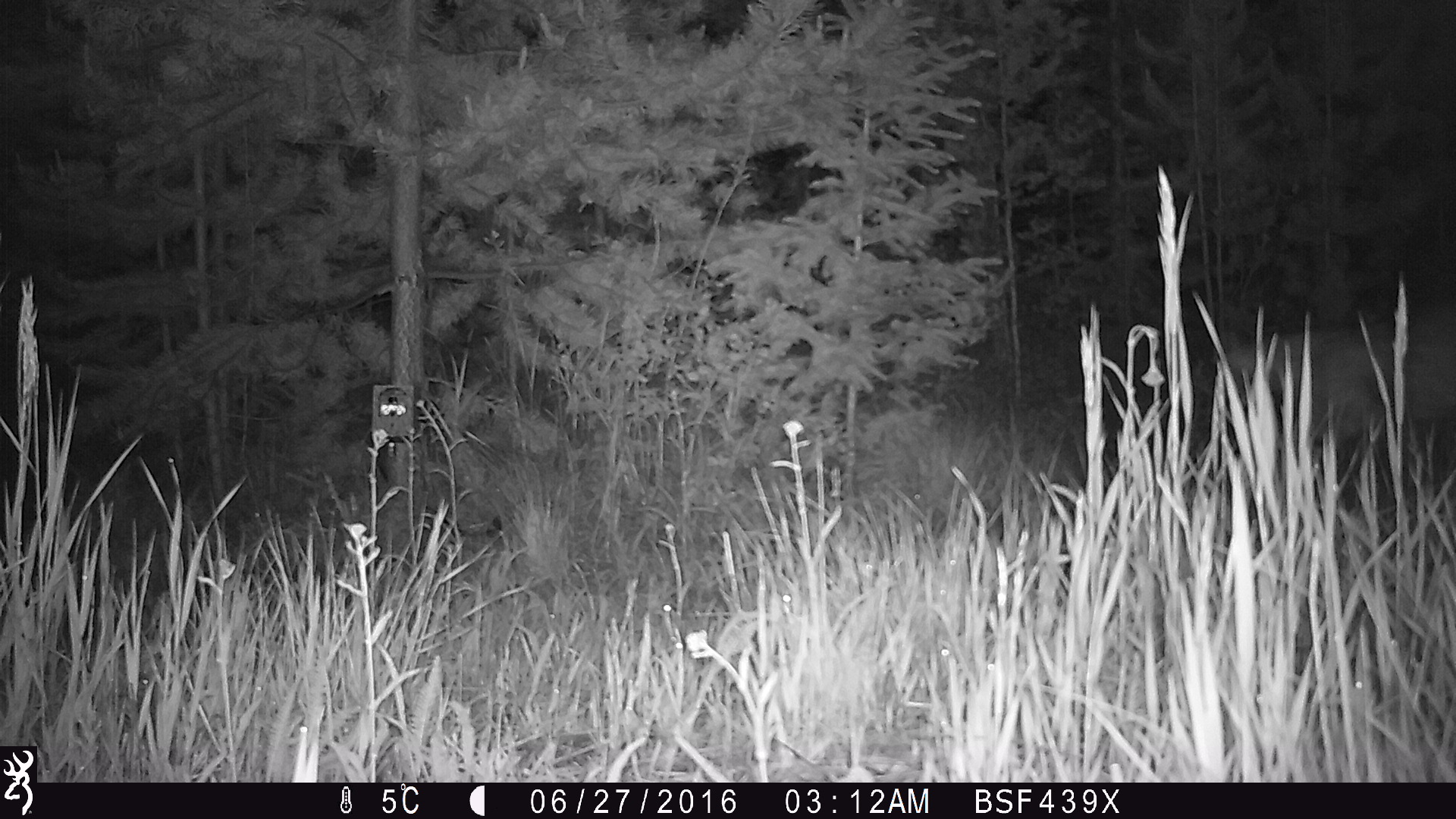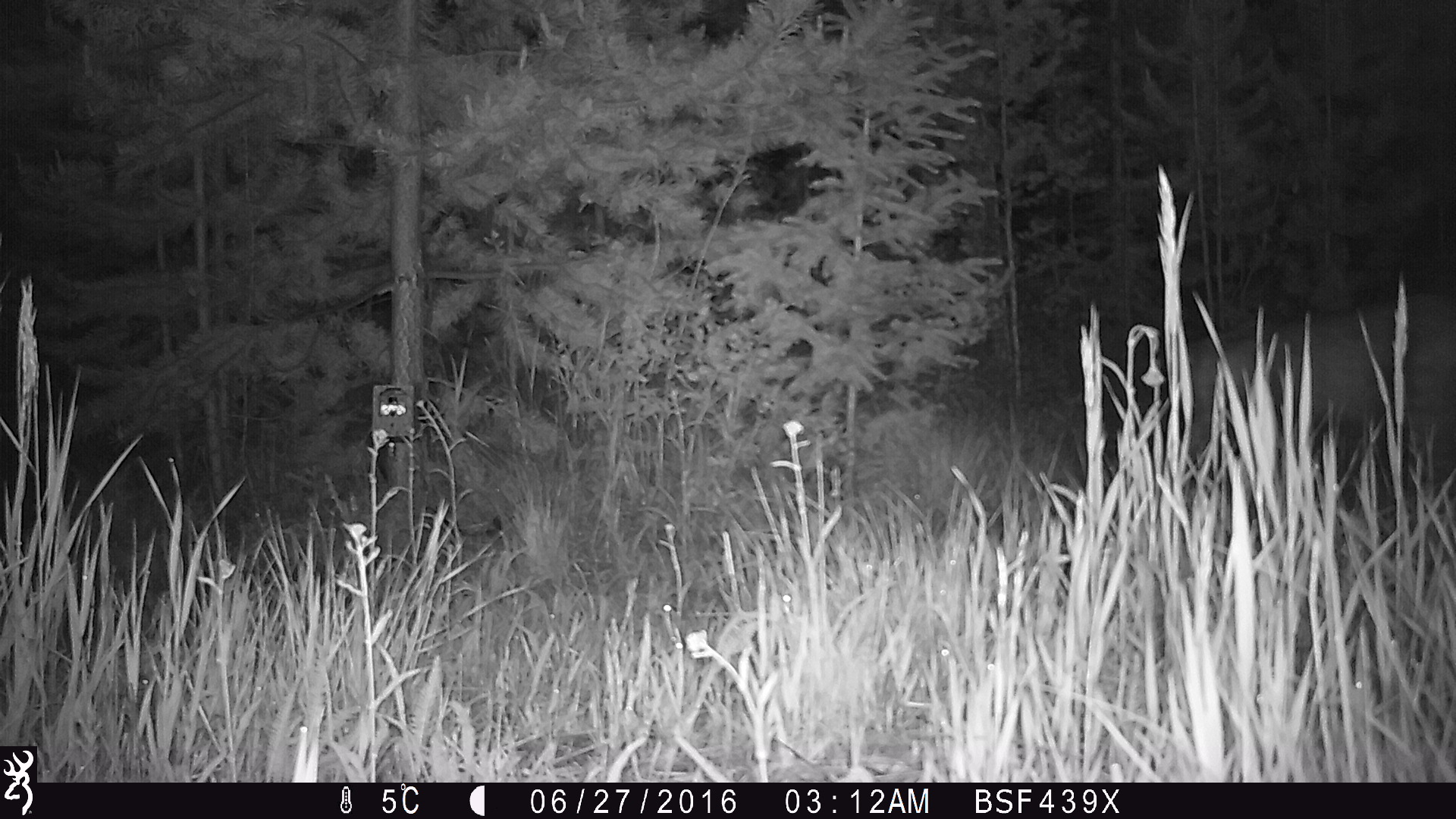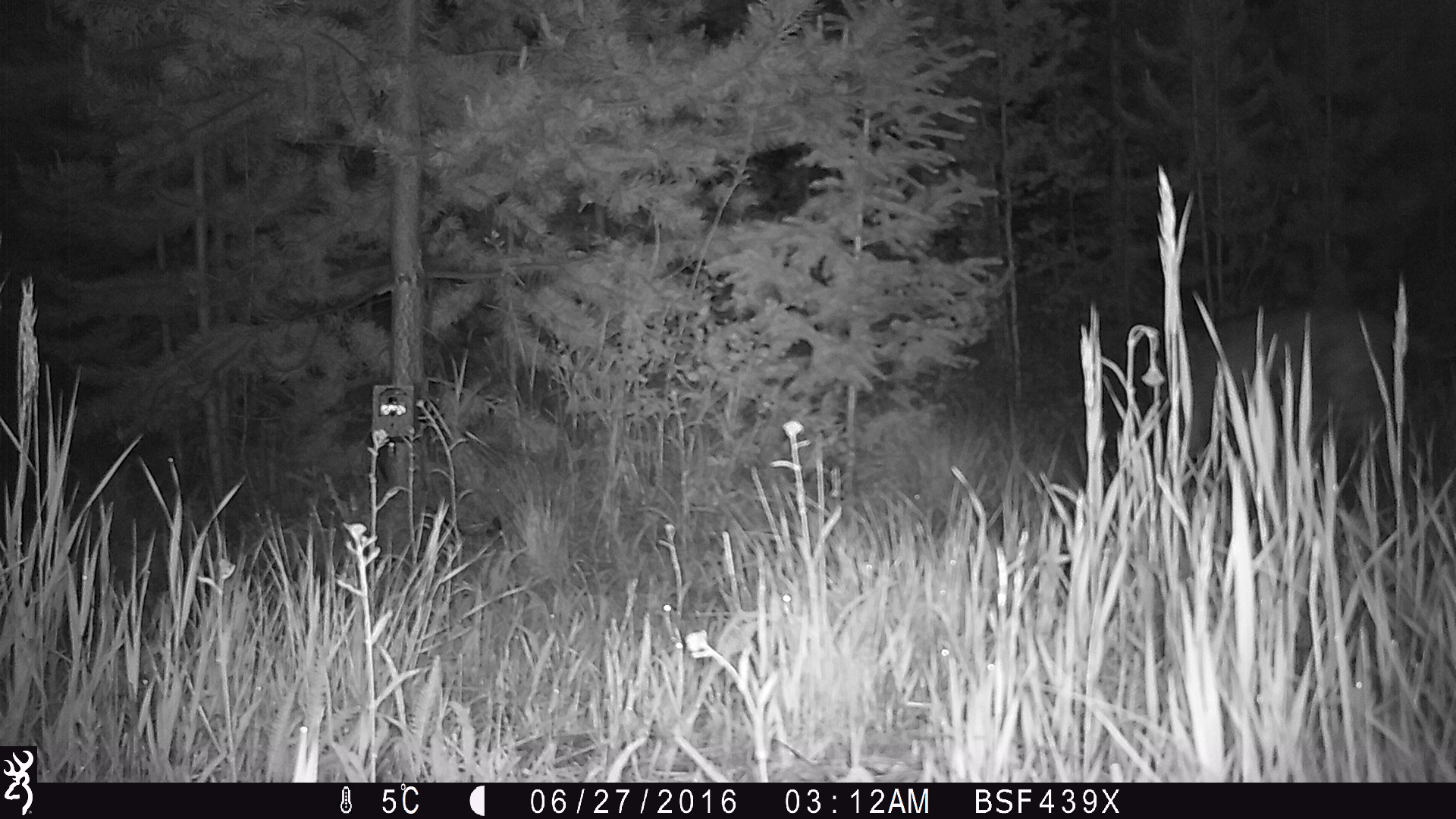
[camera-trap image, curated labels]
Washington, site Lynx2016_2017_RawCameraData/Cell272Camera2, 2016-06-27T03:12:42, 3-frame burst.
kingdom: Animalia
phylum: Chordata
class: Mammalia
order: Lagomorpha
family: Leporidae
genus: Lepus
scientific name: Lepus americanus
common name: snowshoe hare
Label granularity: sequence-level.